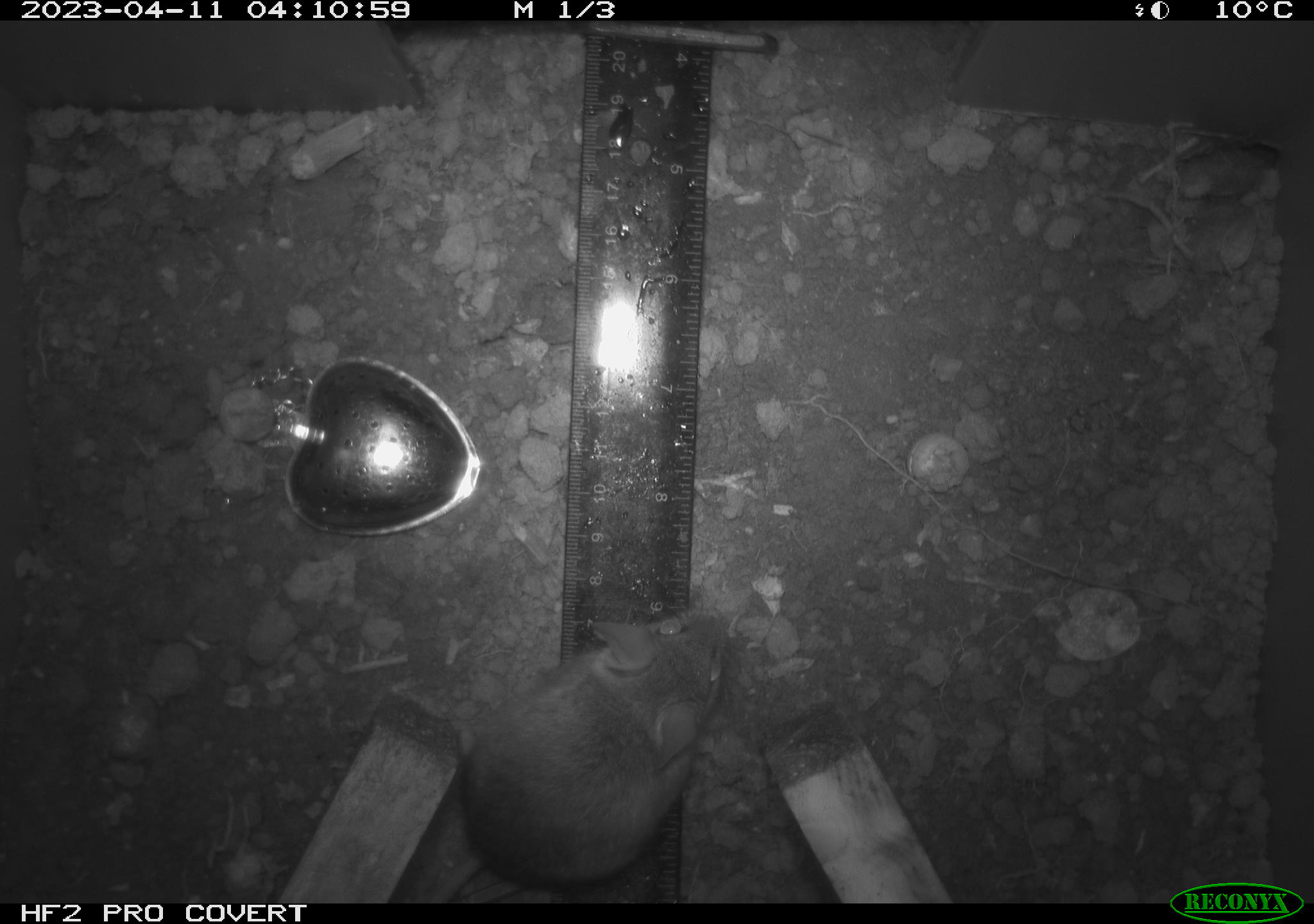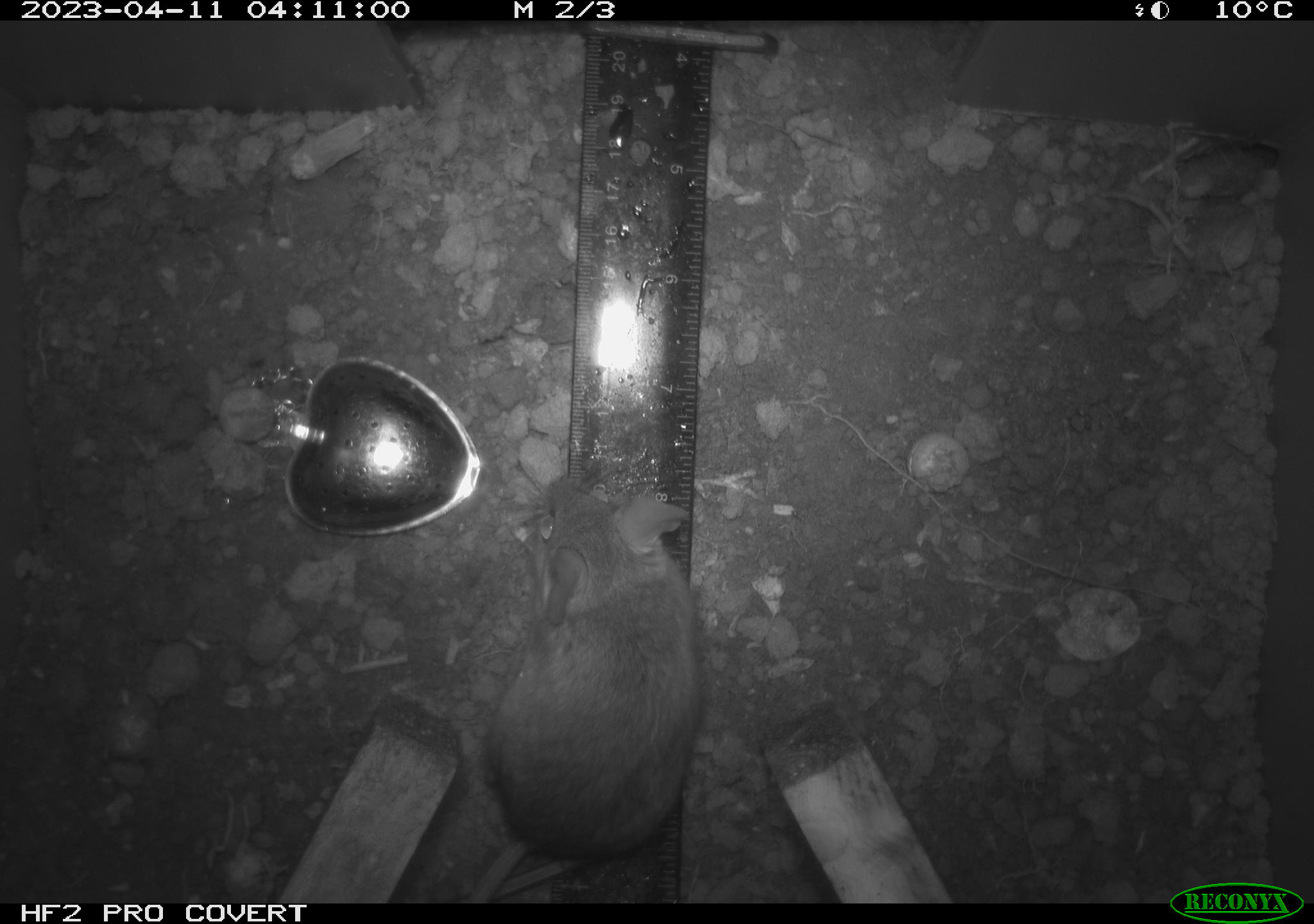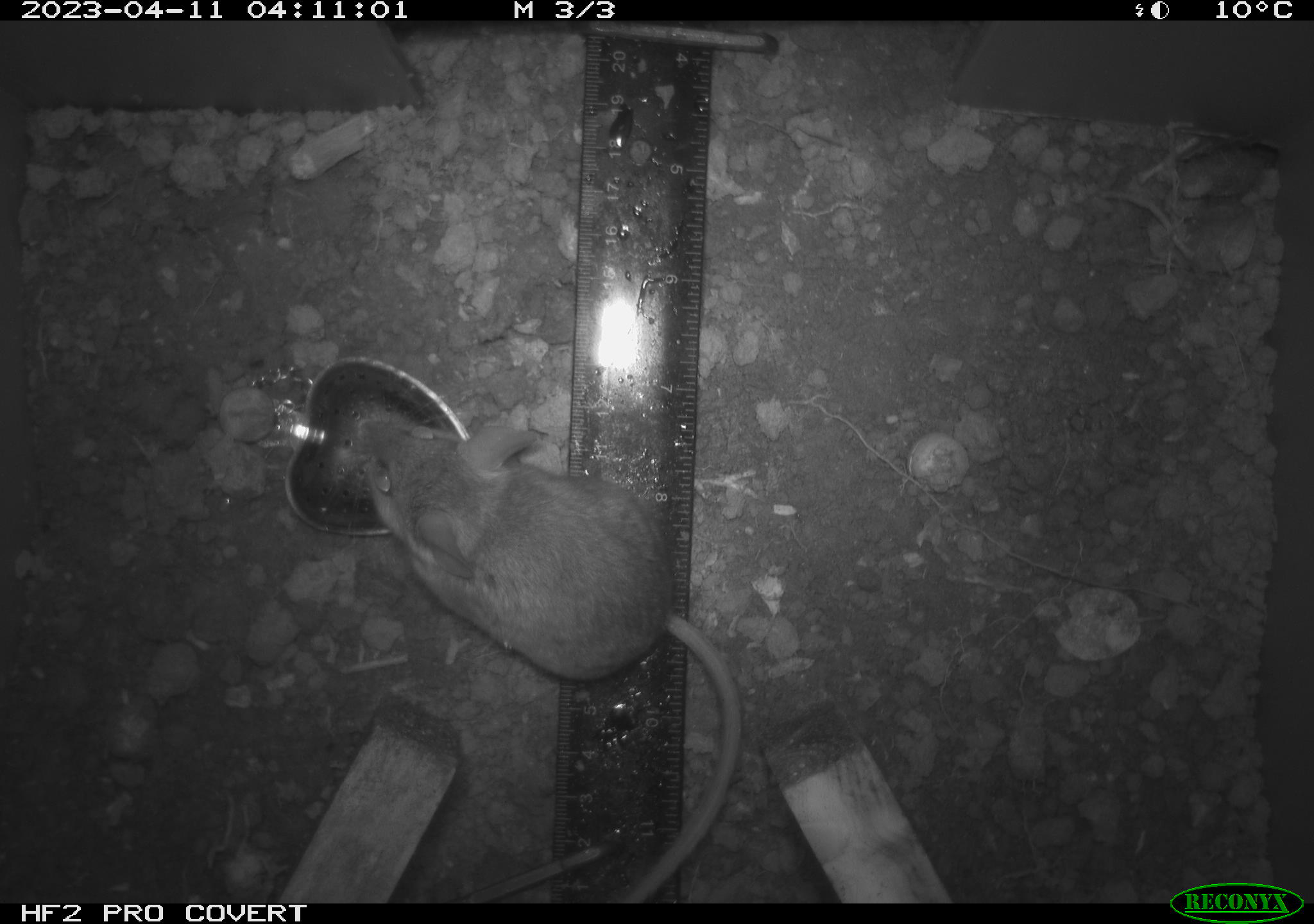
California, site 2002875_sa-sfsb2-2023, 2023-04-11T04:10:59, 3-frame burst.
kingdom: Animalia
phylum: Chordata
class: Mammalia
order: Rodentia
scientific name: Rodentia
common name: mouse species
Mouse species (Rodentia).